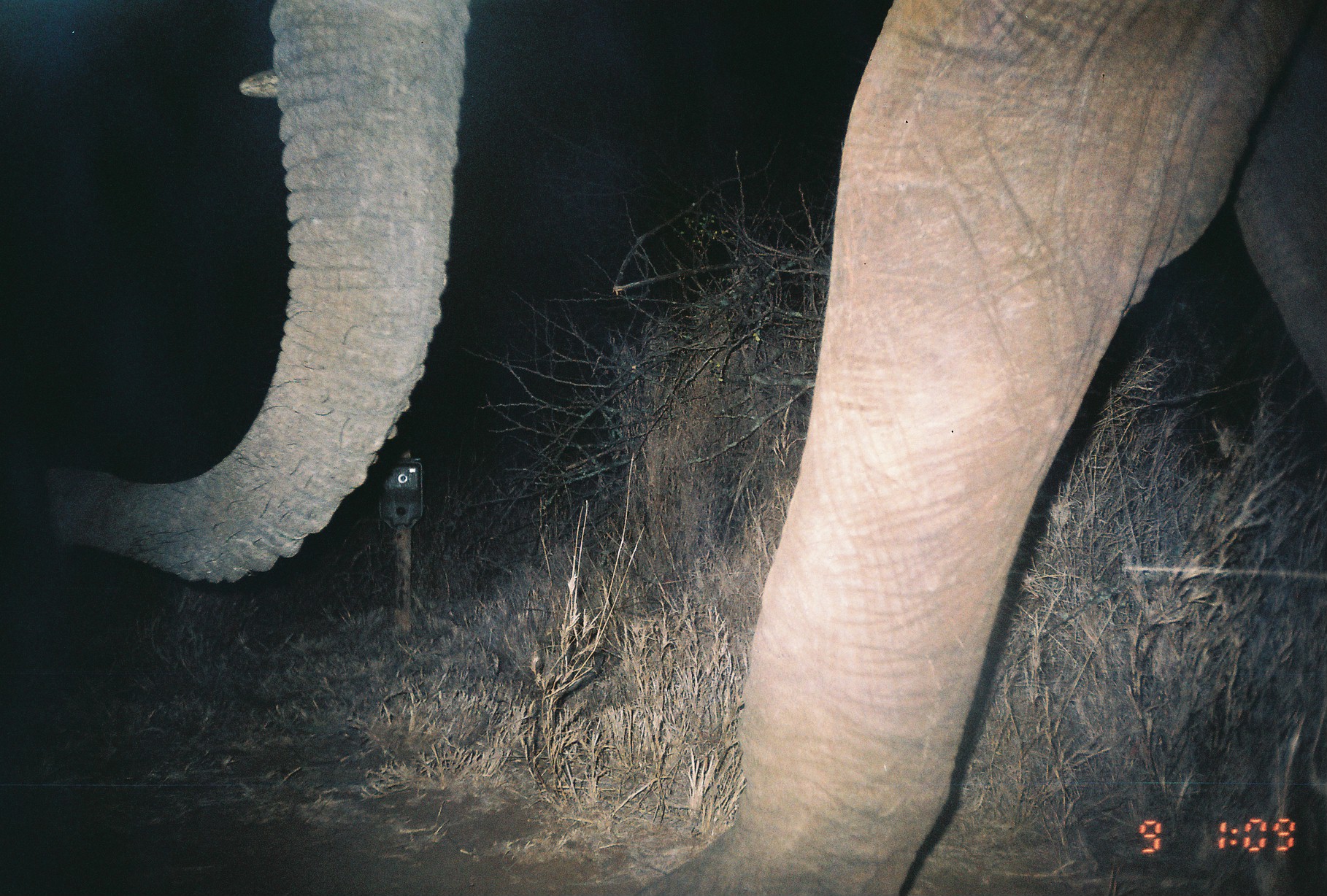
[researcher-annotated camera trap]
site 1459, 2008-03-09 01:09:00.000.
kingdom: Animalia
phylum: Chordata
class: Mammalia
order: Proboscidea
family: Elephantidae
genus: Loxodonta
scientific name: Loxodonta africana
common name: african bush elephant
Loxodonta africana (african bush elephant), count 1.